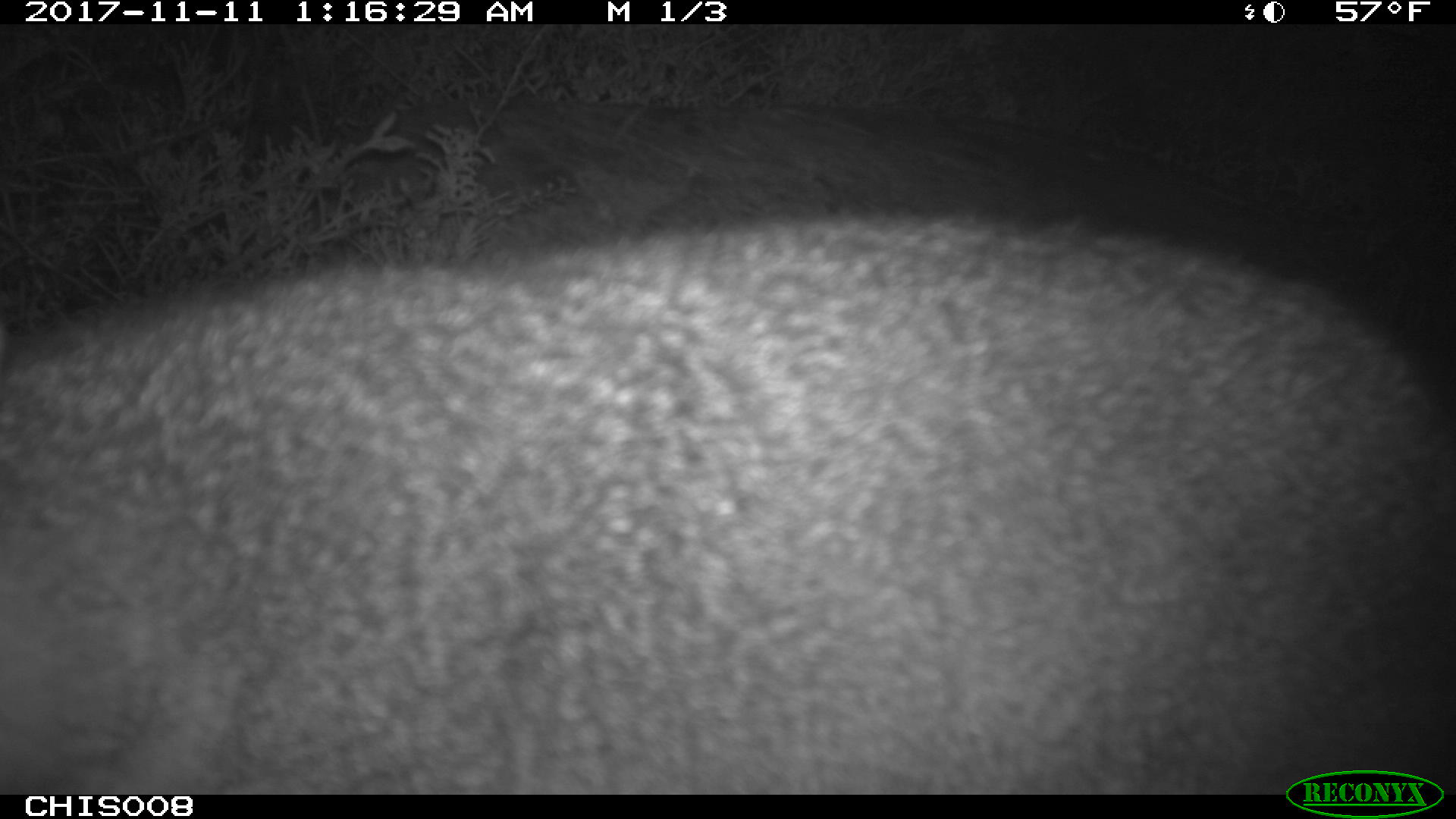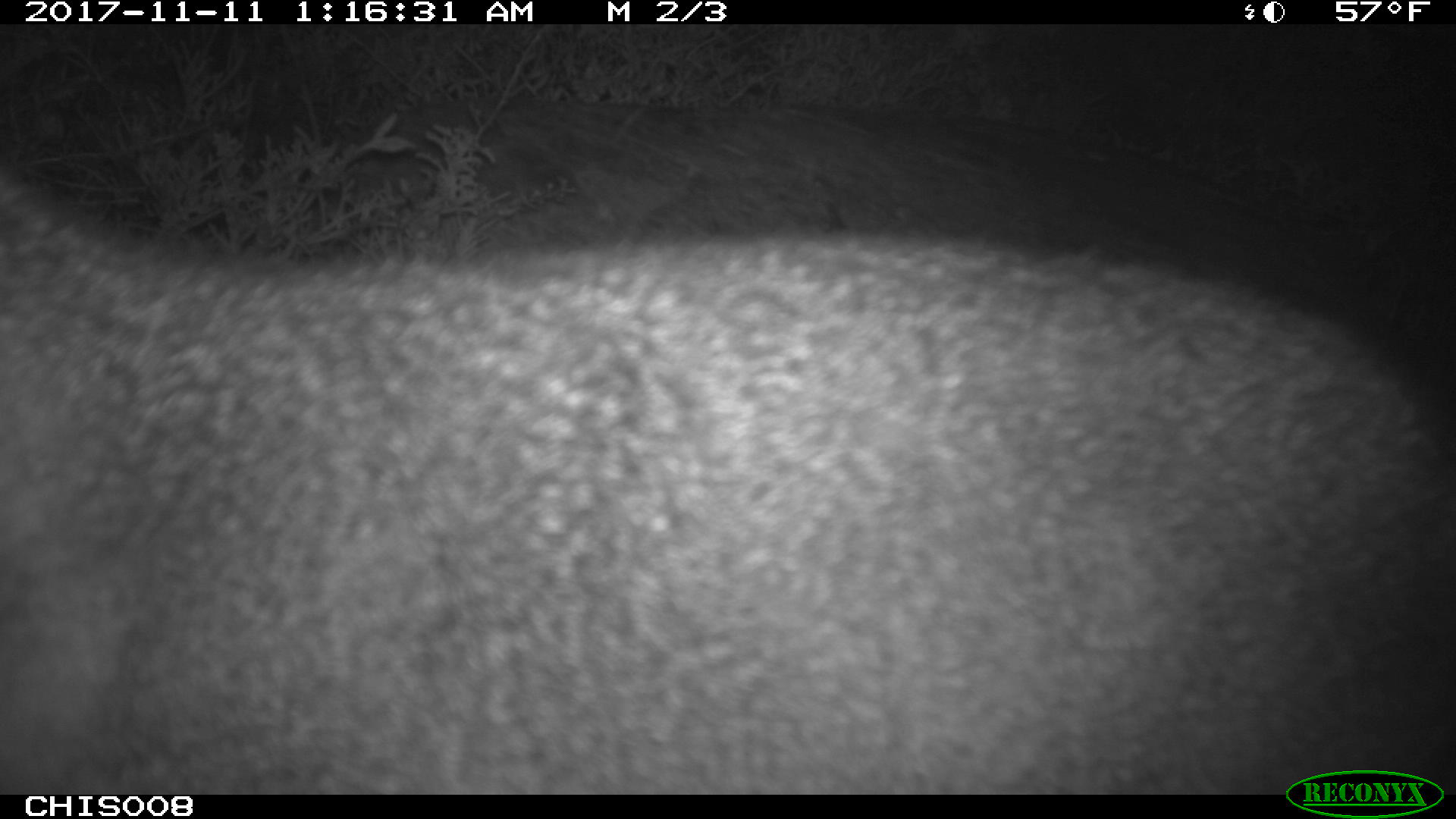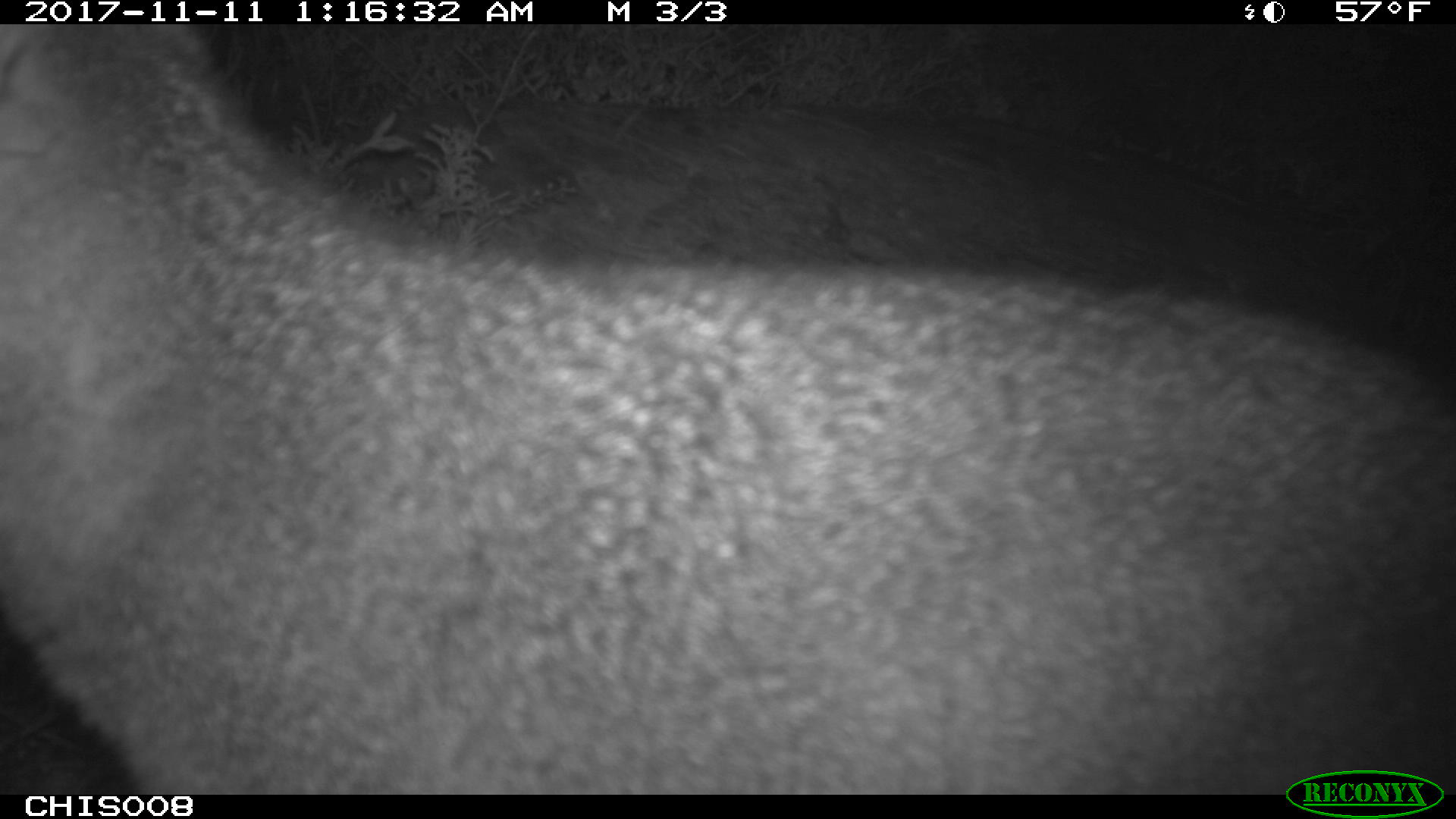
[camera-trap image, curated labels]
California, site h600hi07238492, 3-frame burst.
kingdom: Animalia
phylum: Chordata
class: Mammalia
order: Carnivora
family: Canidae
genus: Urocyon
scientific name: Urocyon littoralis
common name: island fox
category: fox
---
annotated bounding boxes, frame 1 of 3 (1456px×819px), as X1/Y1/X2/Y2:
fox: 0/211/1455/793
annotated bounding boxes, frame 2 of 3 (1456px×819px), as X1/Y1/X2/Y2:
fox: 0/175/1455/794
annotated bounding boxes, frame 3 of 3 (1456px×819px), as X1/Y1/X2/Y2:
fox: 0/24/1455/795